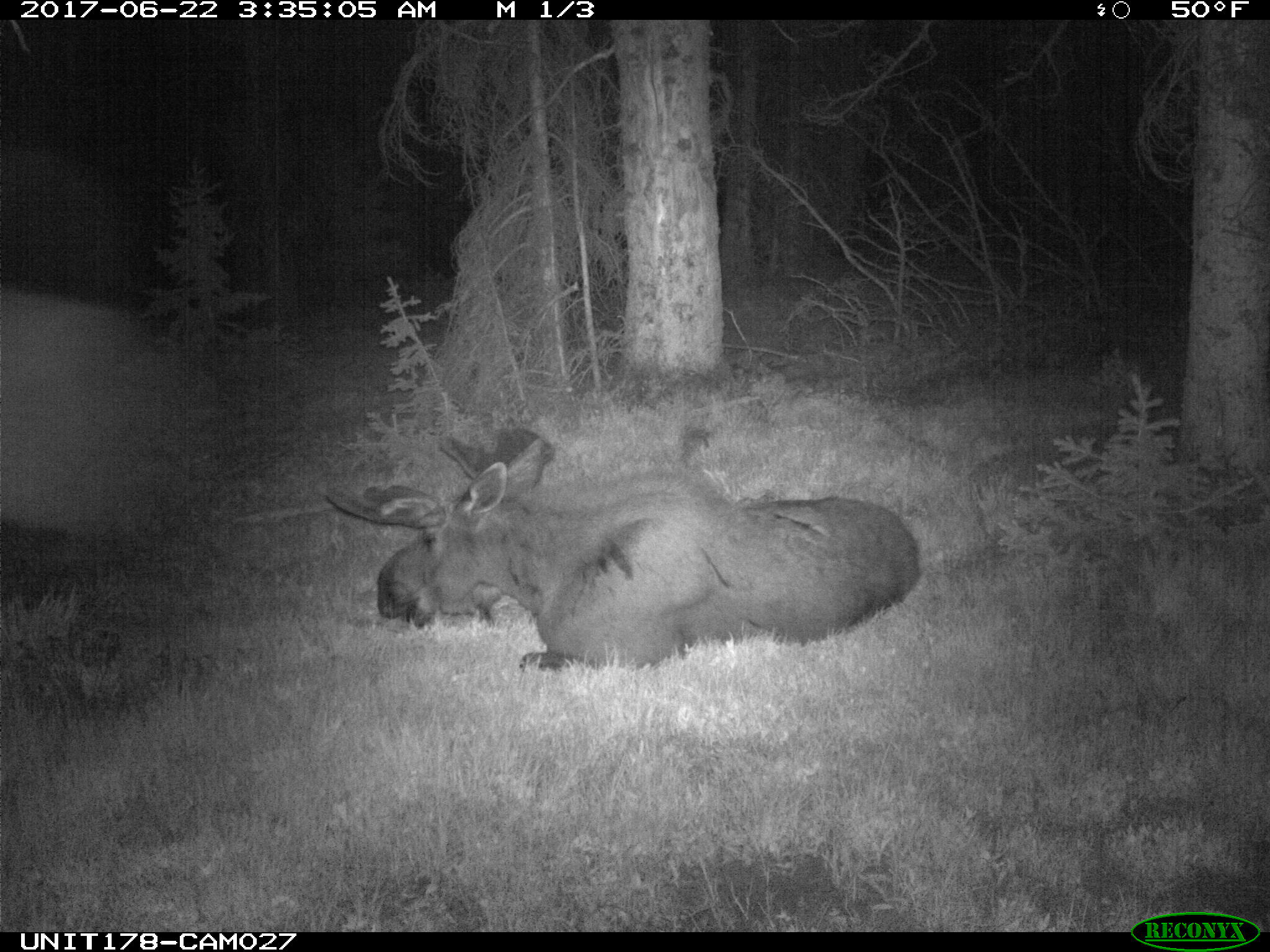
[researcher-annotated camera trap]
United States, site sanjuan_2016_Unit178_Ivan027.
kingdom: Animalia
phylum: Chordata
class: Mammalia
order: Artiodactyla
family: Cervidae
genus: Alces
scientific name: Alces alces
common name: moose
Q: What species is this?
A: Alces alces (moose).